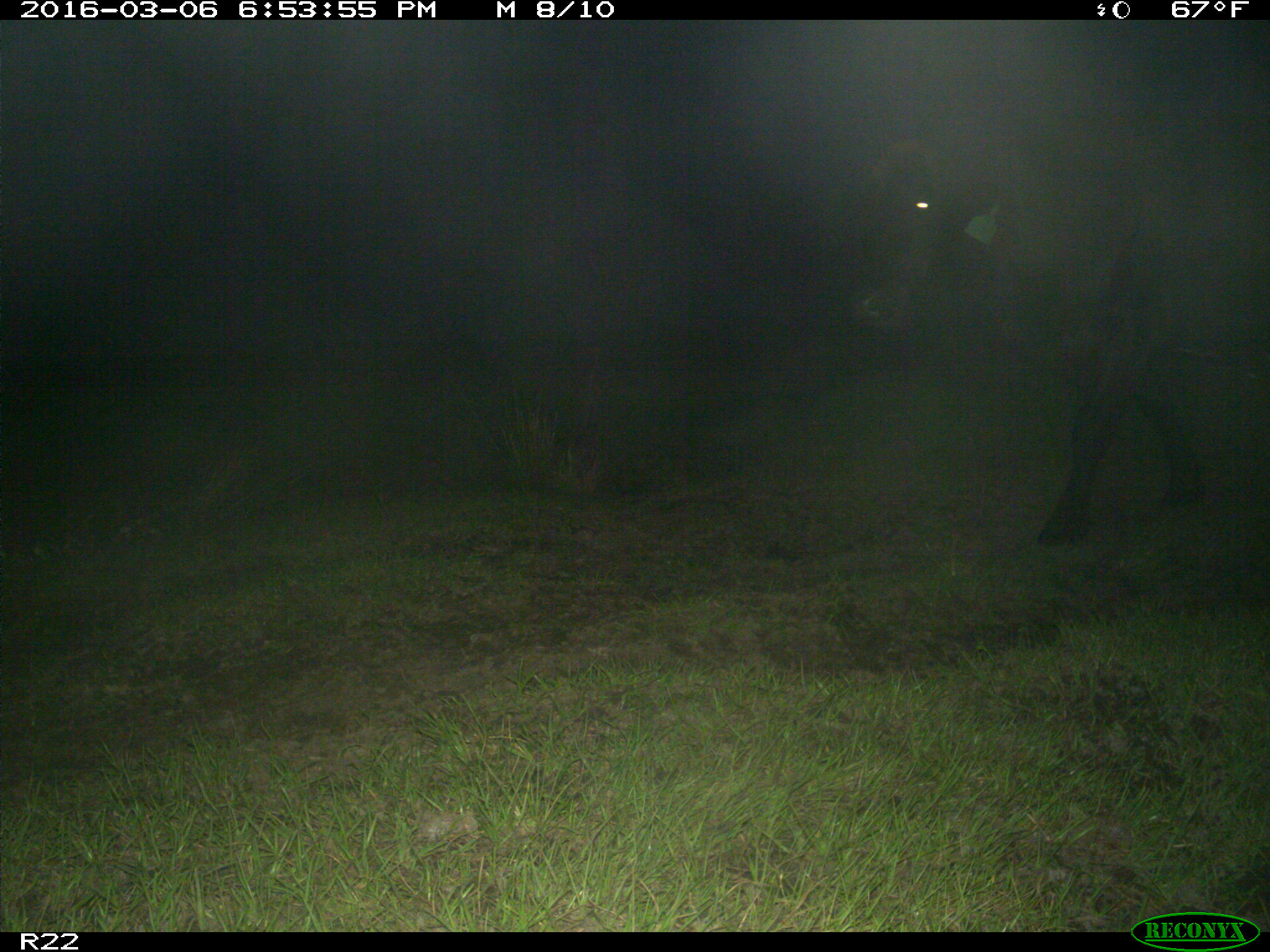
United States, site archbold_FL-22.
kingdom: Animalia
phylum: Chordata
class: Mammalia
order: Artiodactyla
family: Bovidae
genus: Bos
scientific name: Bos taurus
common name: domestic cow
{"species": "Bos taurus (domestic cow)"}